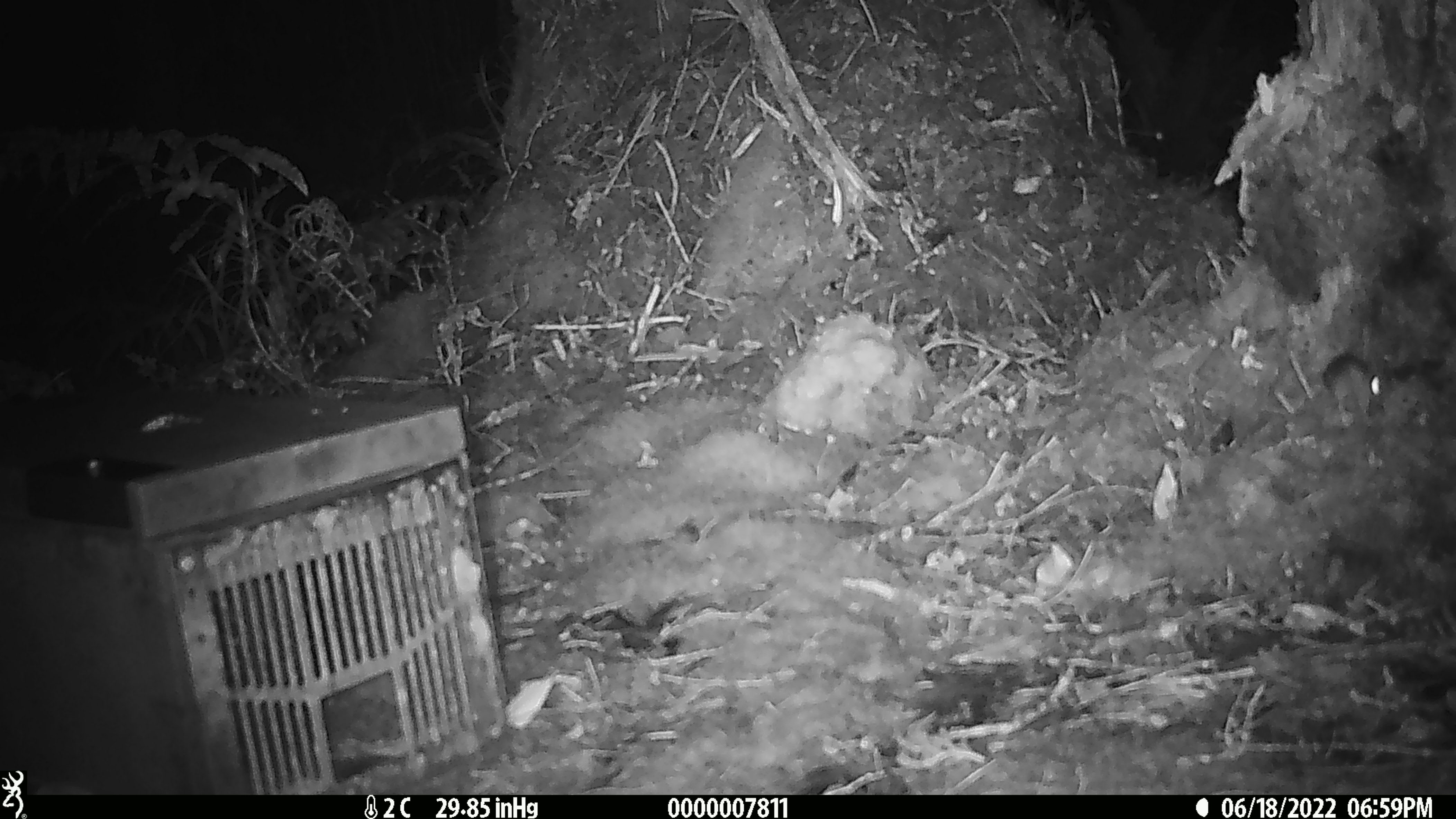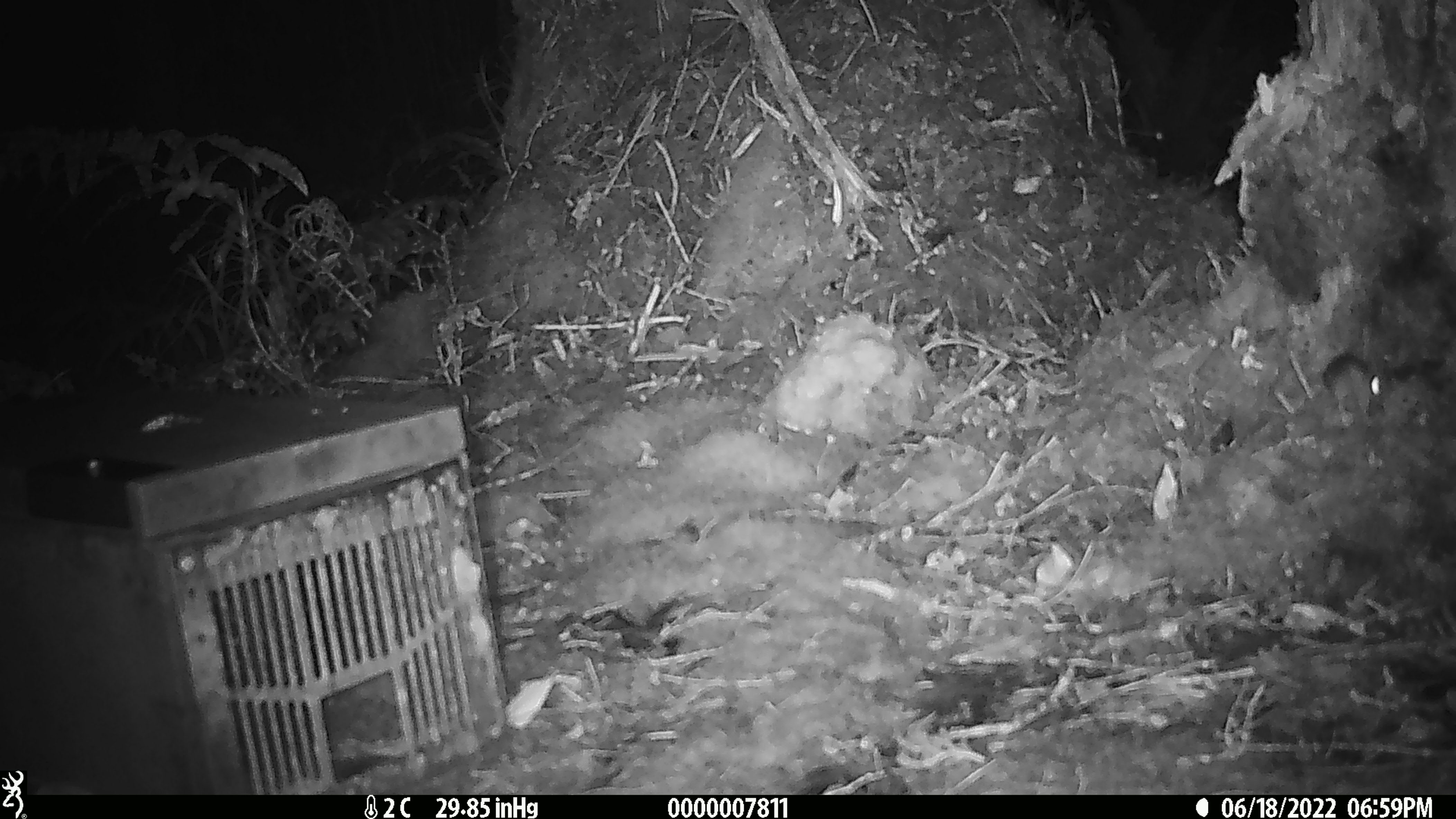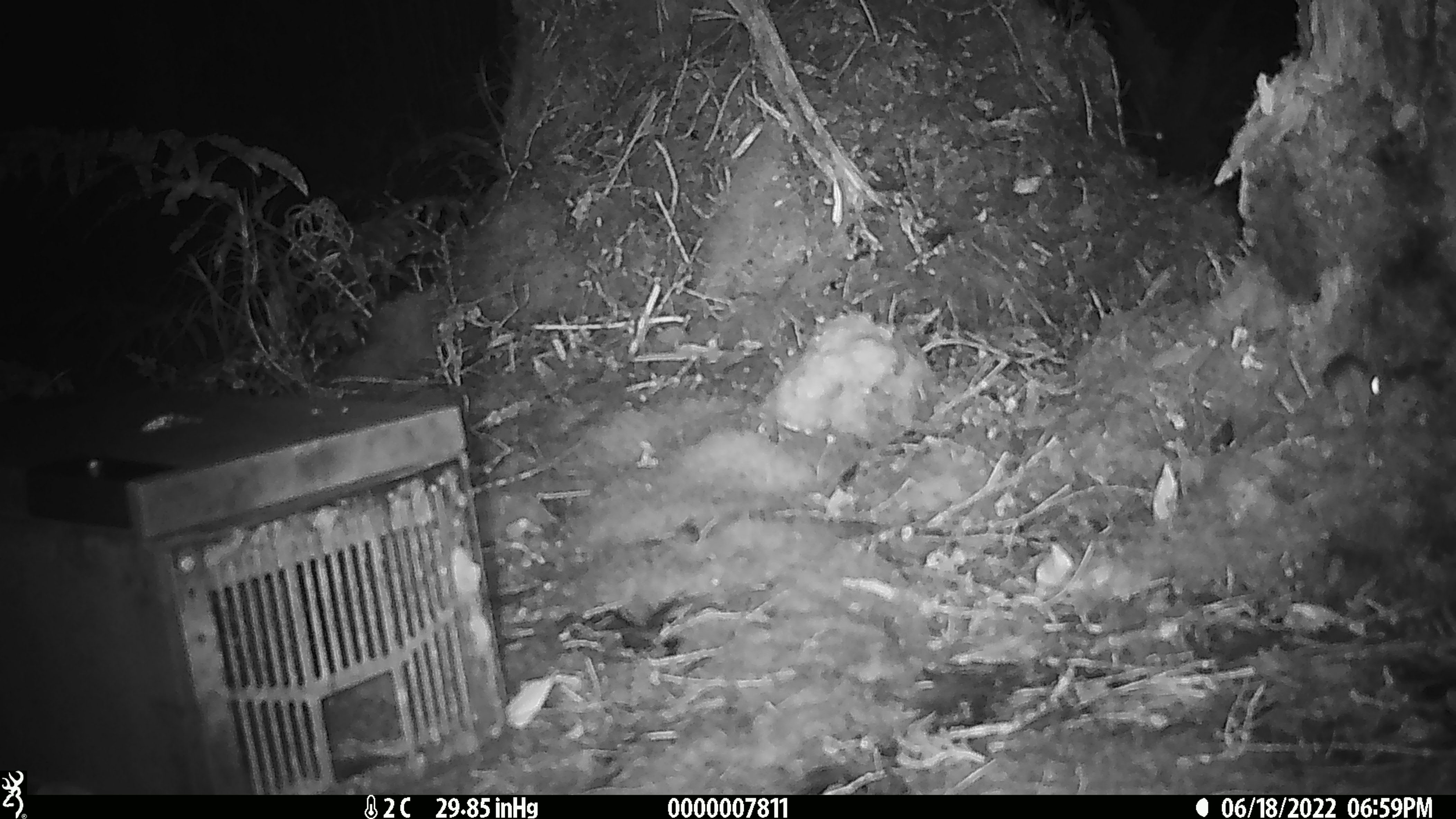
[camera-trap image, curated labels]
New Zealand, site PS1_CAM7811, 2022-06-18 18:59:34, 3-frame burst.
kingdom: Animalia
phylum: Chordata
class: Mammalia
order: Rodentia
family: Muridae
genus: Mus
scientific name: Mus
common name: mouse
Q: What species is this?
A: Mouse (Mus).